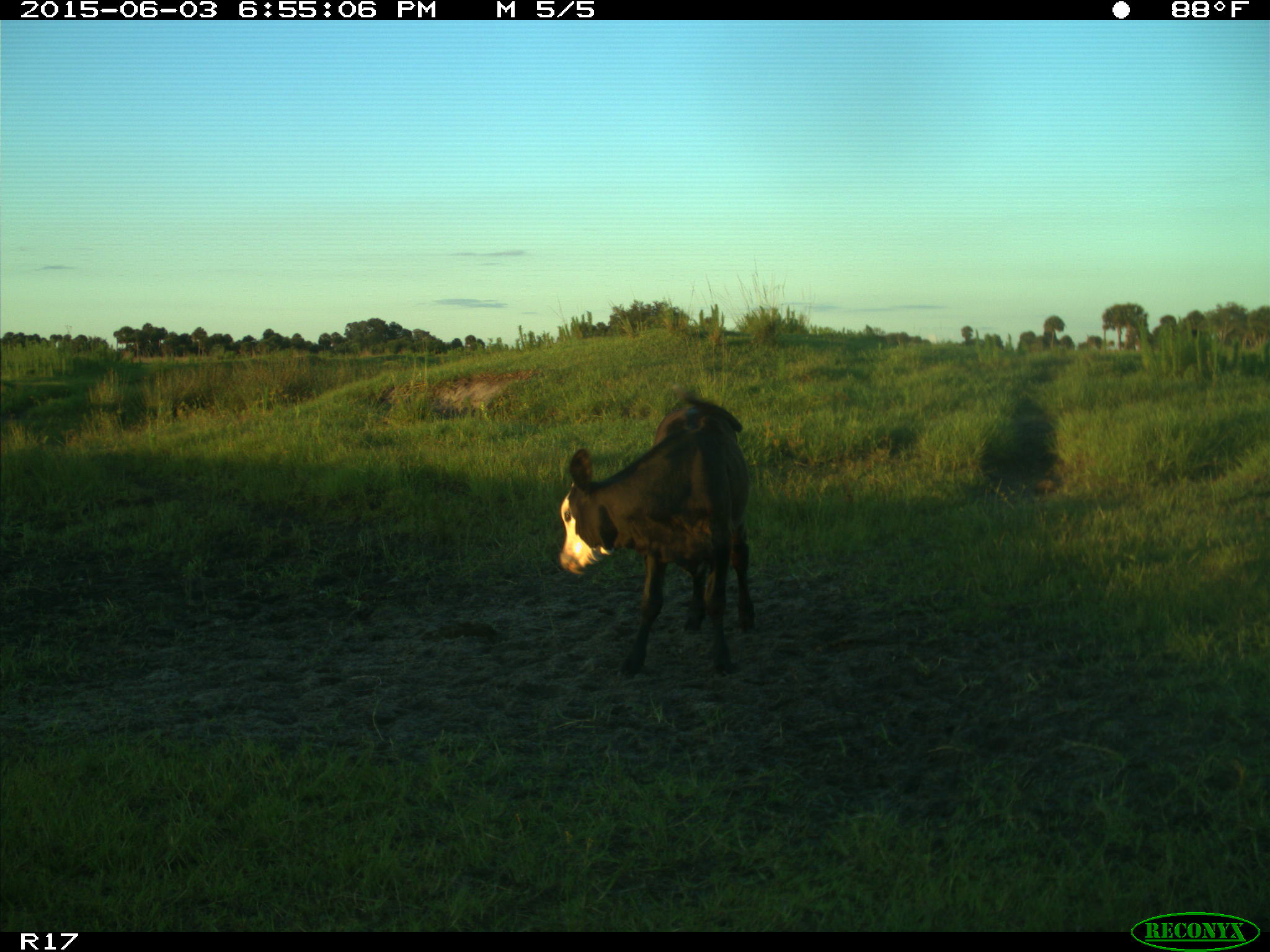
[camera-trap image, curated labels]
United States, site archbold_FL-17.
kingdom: Animalia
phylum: Chordata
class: Mammalia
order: Artiodactyla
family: Bovidae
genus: Bos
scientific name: Bos taurus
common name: domestic cow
Bos taurus (domestic cow).